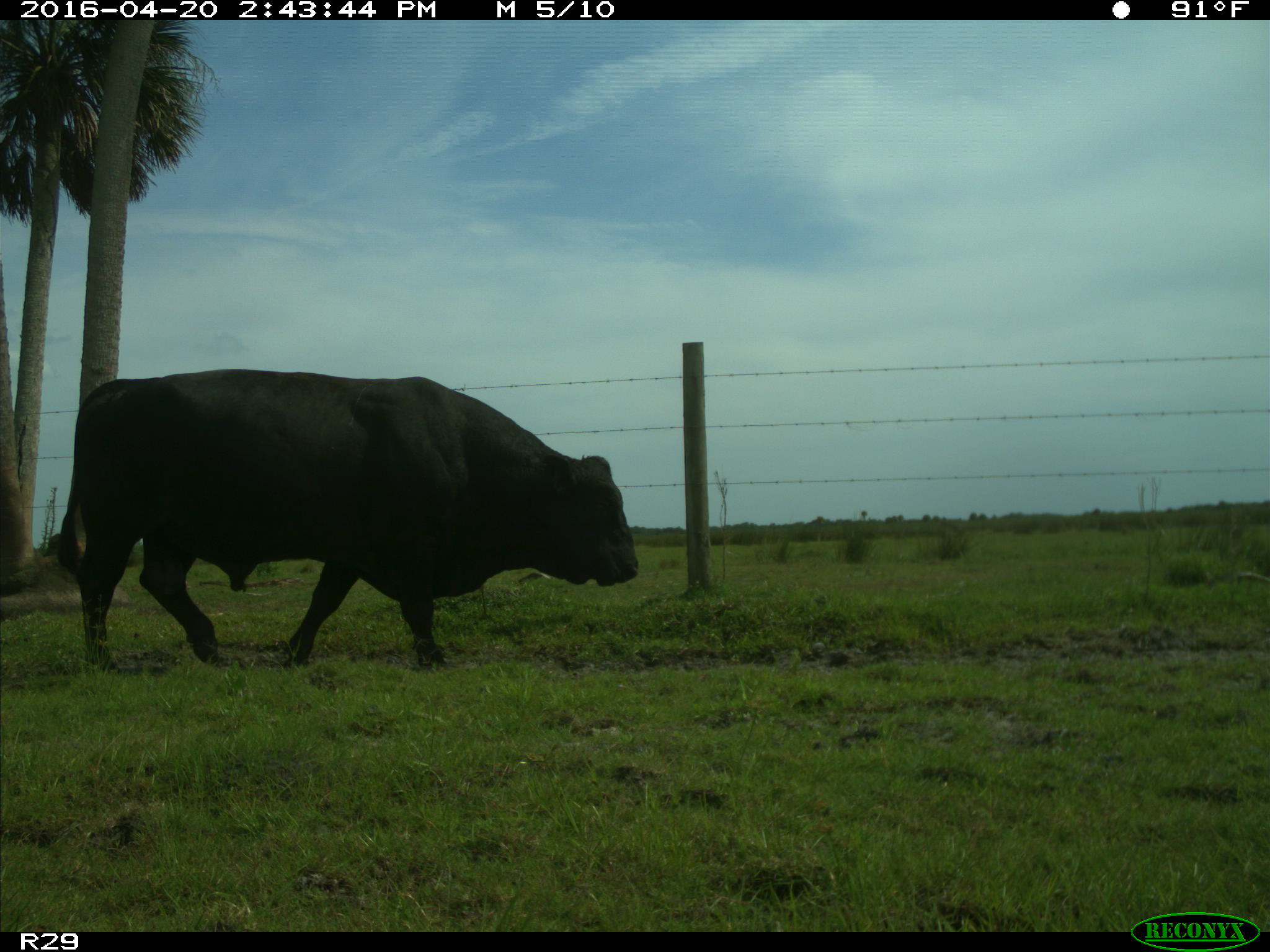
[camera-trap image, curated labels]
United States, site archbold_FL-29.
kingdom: Animalia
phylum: Chordata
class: Mammalia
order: Artiodactyla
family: Bovidae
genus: Bos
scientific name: Bos taurus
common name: domestic cow